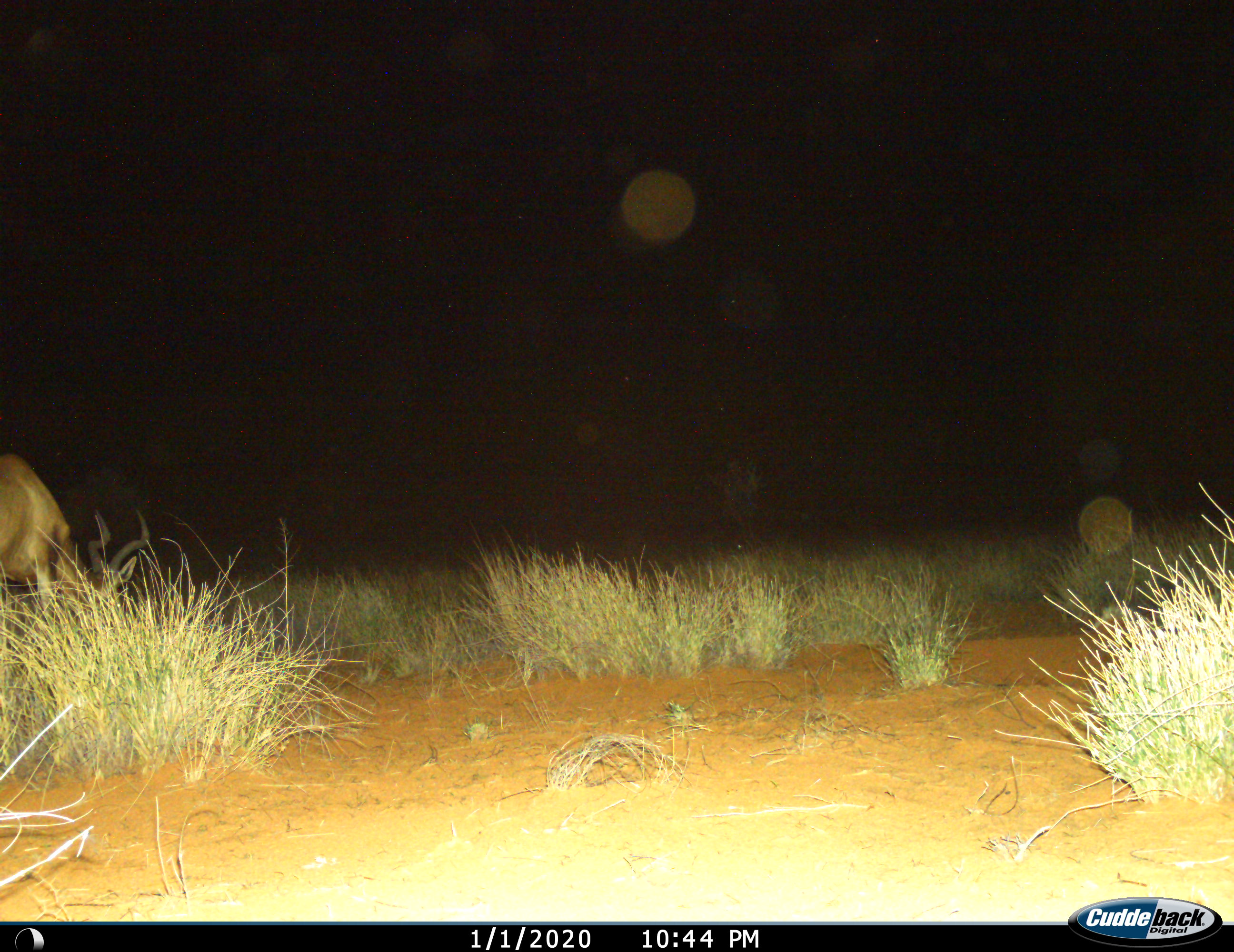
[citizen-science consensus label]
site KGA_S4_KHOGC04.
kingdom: Animalia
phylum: Chordata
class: Mammalia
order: Artiodactyla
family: Bovidae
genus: Alcelaphus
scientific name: Alcelaphus buselaphus caama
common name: red hartebeest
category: hartebeestred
Hartebeestred (red hartebeest) (Alcelaphus buselaphus caama), count 1. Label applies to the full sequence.